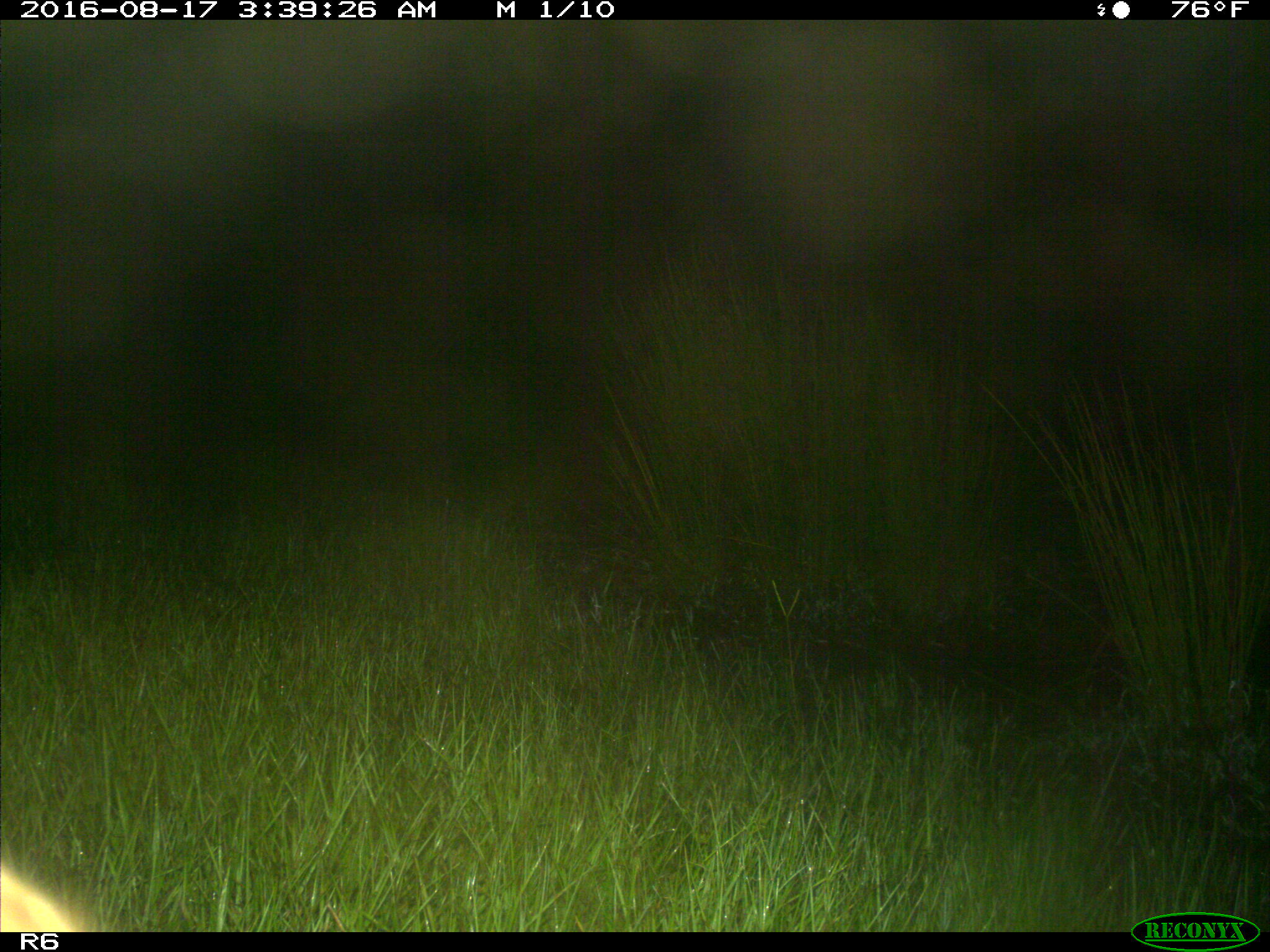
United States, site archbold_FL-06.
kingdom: Animalia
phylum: Chordata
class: Mammalia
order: Artiodactyla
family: Bovidae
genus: Bos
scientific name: Bos taurus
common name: domestic cow